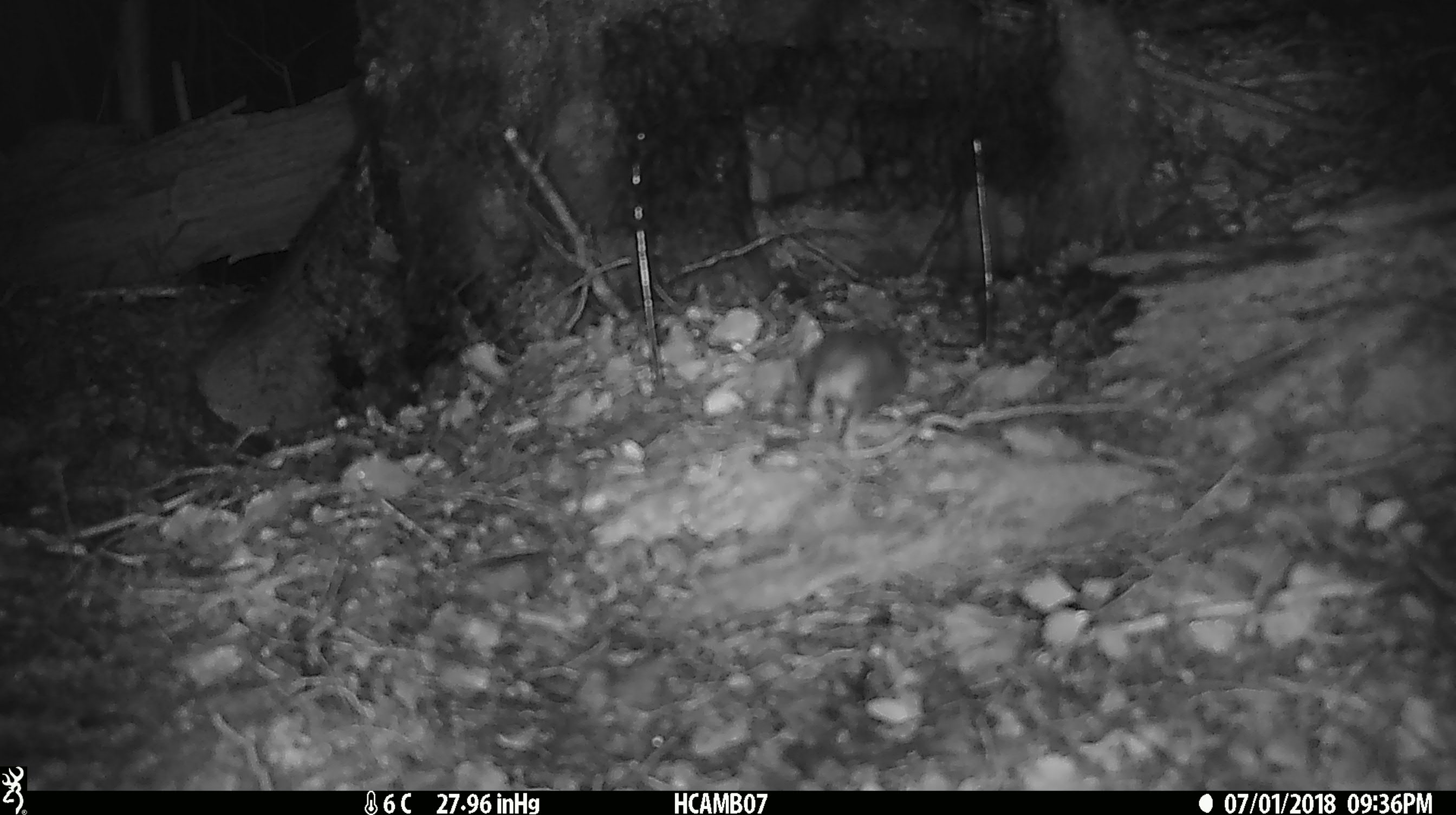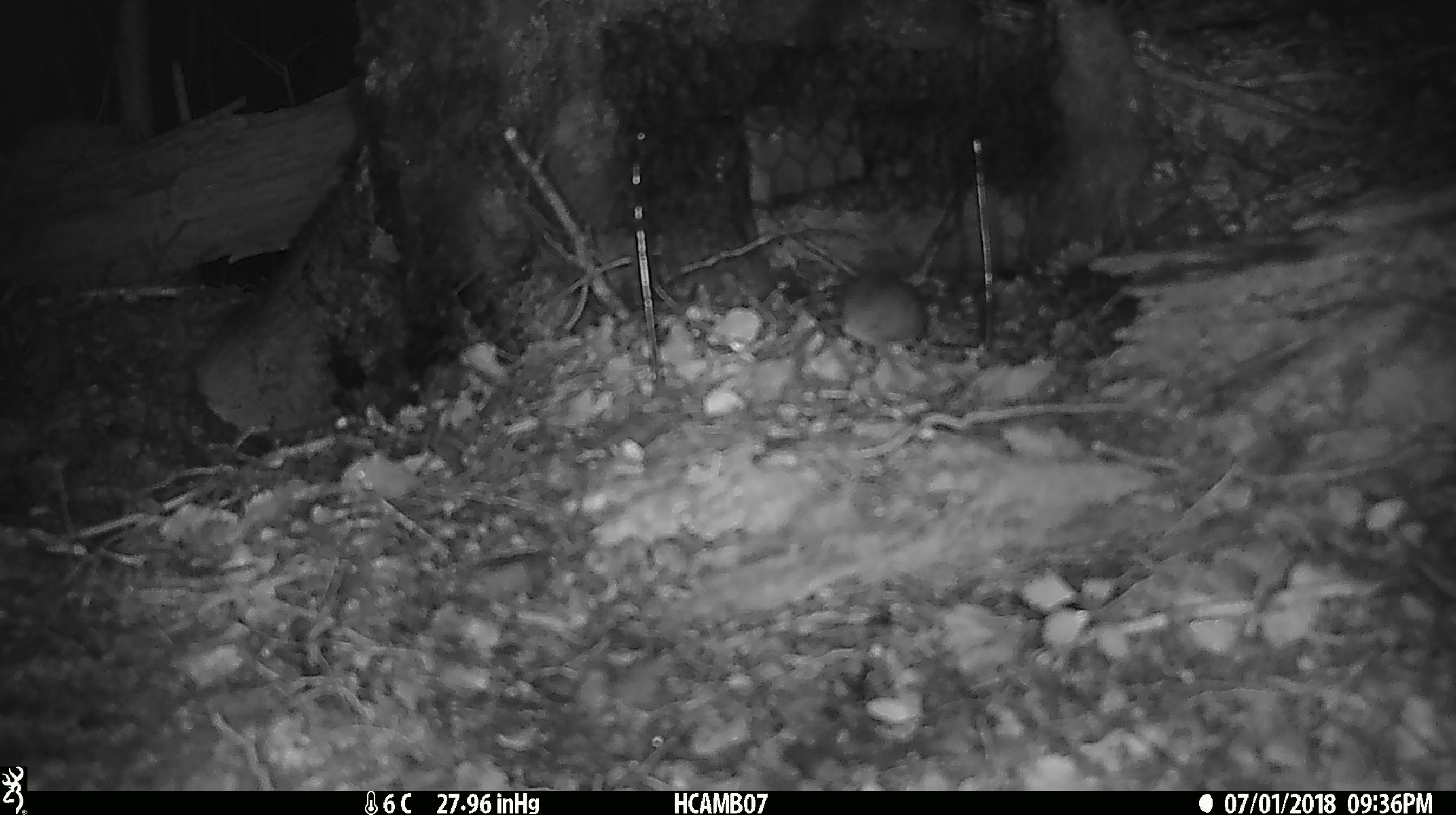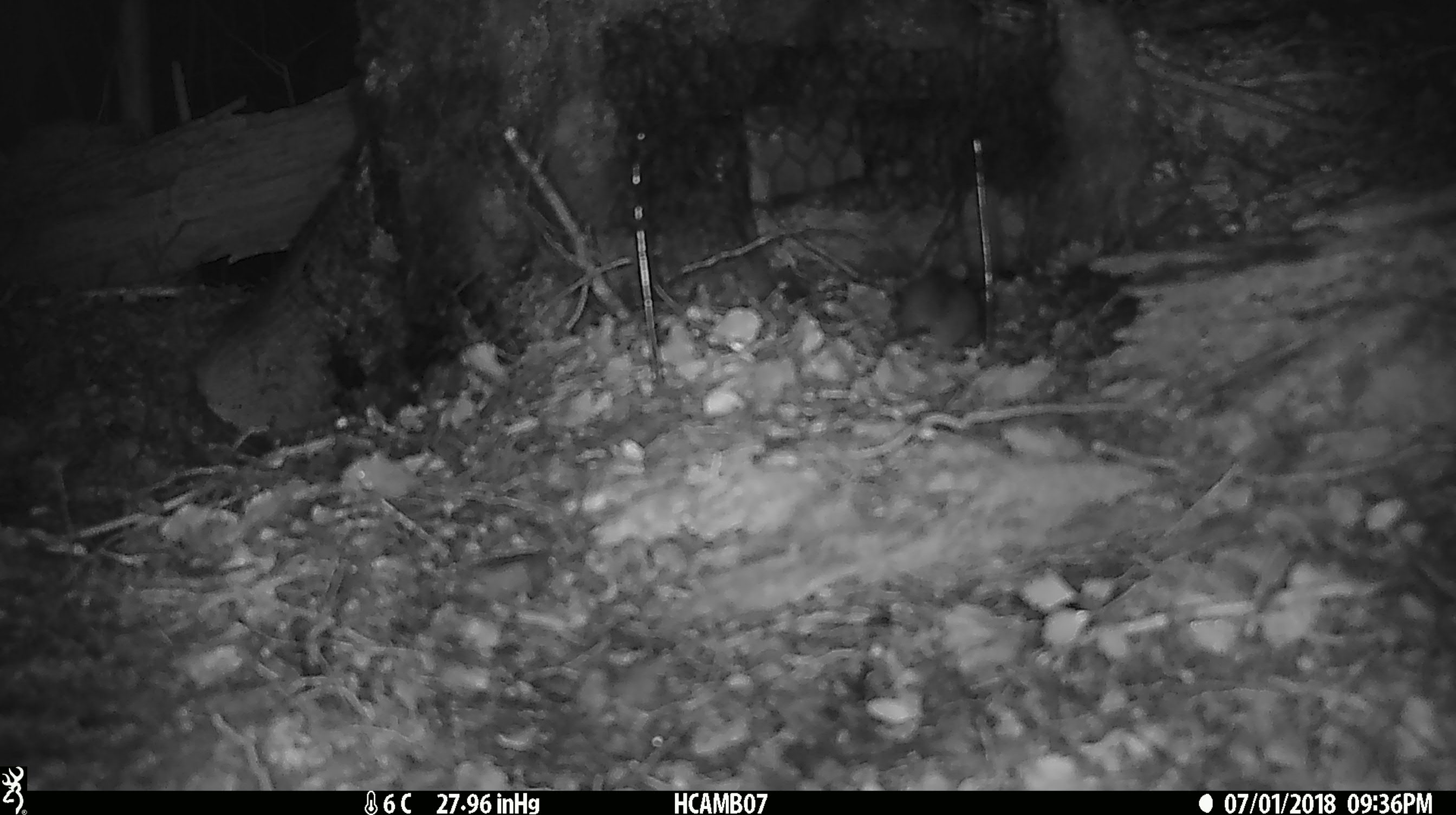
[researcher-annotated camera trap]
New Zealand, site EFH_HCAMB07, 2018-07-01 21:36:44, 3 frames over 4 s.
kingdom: Animalia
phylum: Chordata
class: Mammalia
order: Rodentia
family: Muridae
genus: Mus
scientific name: Mus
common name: mouse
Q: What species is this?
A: Mouse (Mus).